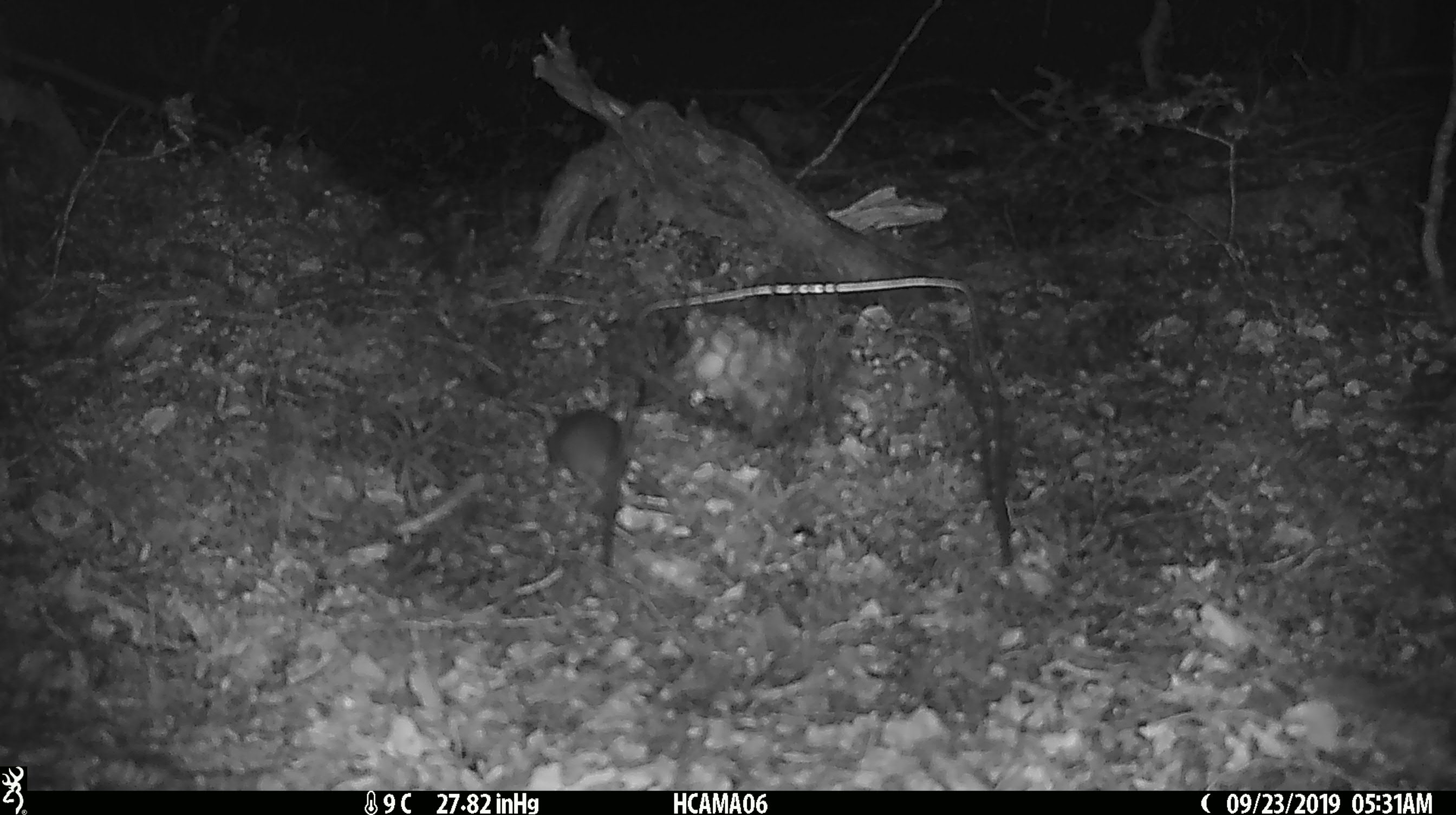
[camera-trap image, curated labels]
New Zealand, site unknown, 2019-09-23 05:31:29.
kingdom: Animalia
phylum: Chordata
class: Mammalia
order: Rodentia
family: Muridae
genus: Mus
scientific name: Mus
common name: mouse